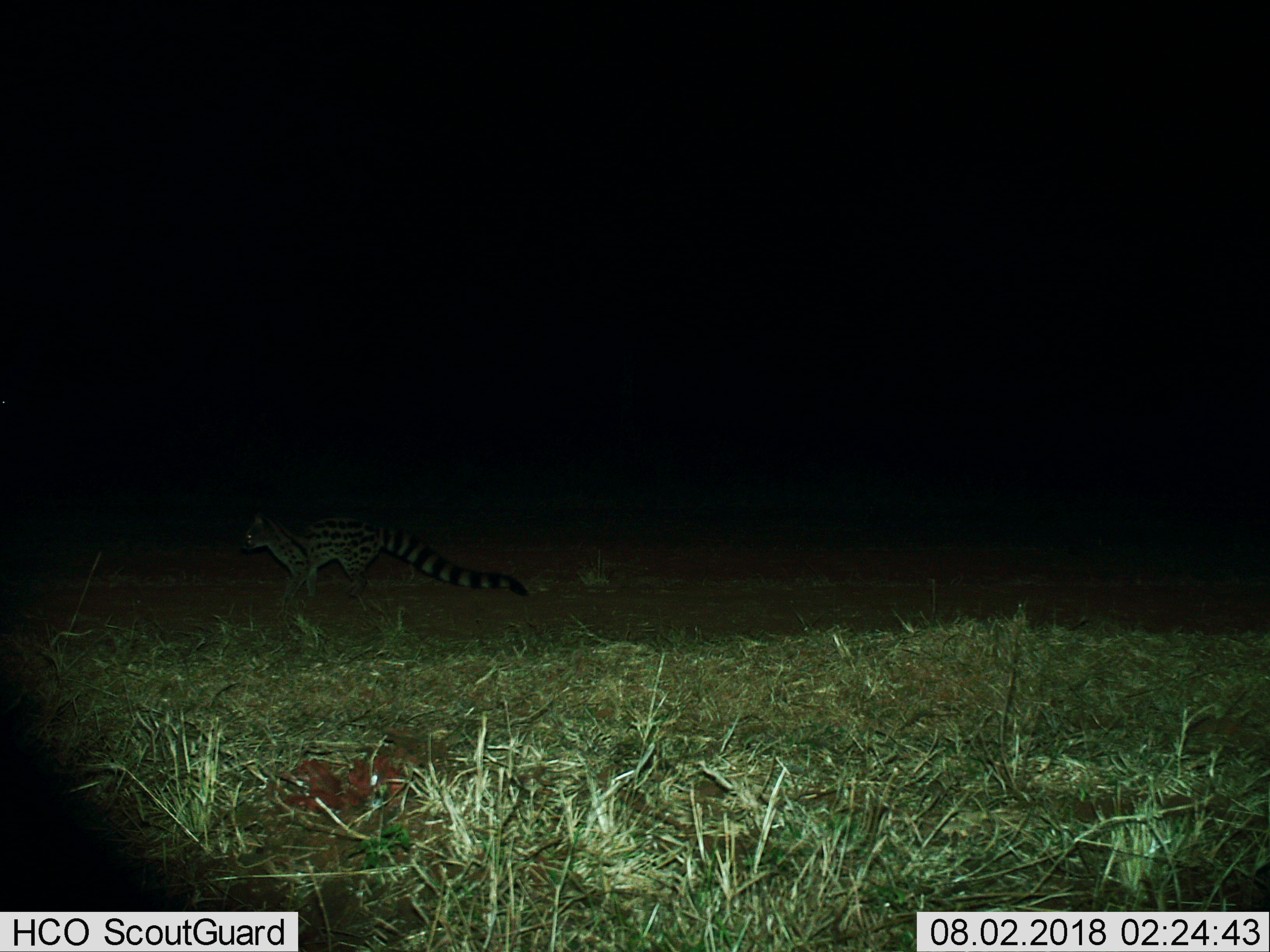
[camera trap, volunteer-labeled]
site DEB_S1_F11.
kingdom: Animalia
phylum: Chordata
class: Mammalia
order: Carnivora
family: Viverridae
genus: Genetta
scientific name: Genetta genetta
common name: small-spotted genet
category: genetcommonsmallspotted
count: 1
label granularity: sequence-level